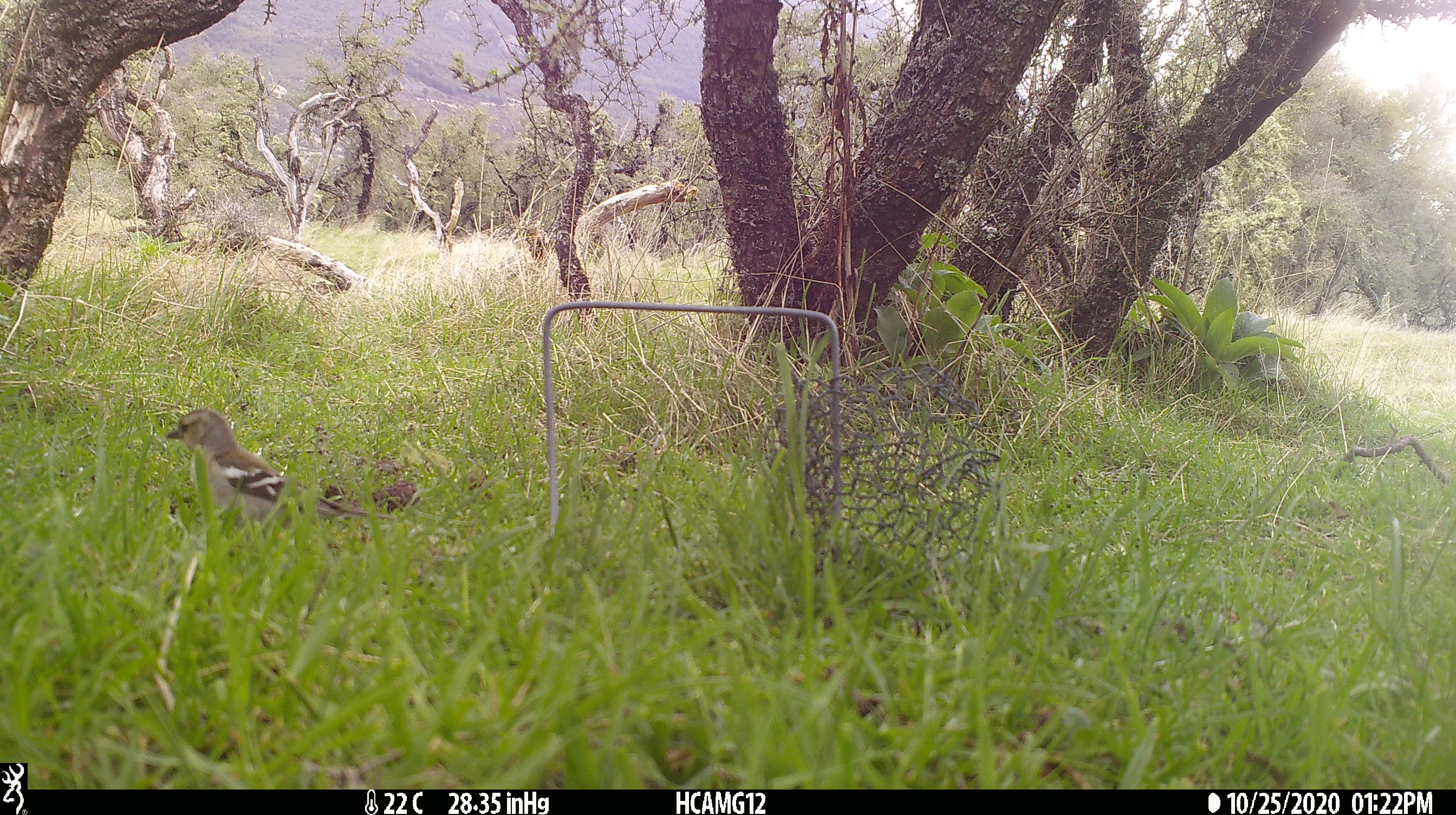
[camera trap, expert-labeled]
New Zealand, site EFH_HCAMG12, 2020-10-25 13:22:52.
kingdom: Animalia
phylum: Chordata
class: Aves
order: Passeriformes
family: Fringillidae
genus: Fringilla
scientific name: Fringilla coelebs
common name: common chaffinch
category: chaffinch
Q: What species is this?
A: Chaffinch (common chaffinch) (Fringilla coelebs).